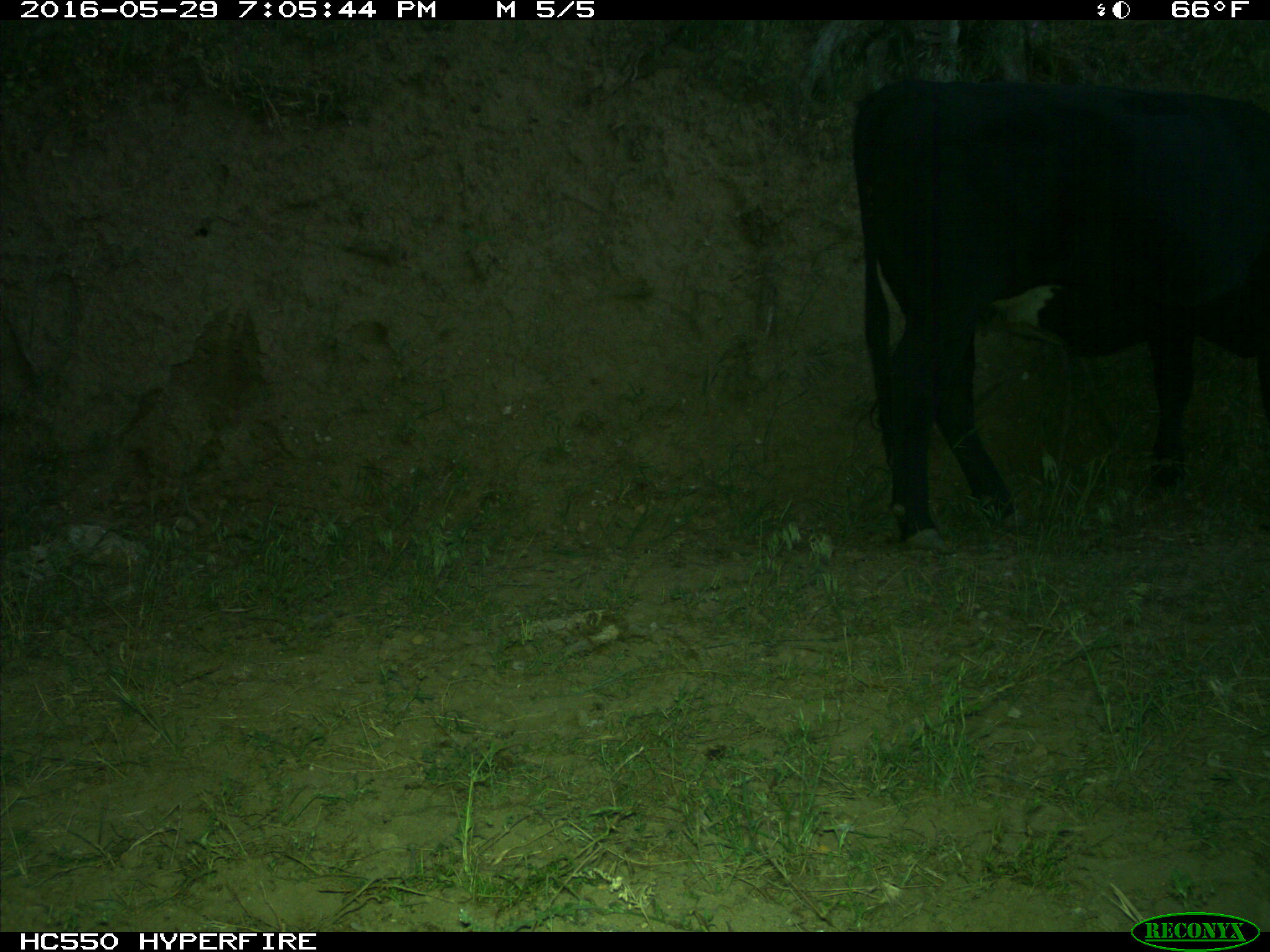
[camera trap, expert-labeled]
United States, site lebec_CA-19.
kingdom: Animalia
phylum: Chordata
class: Mammalia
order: Artiodactyla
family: Bovidae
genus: Bos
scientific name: Bos taurus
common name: domestic cow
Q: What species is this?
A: Bos taurus (domestic cow).